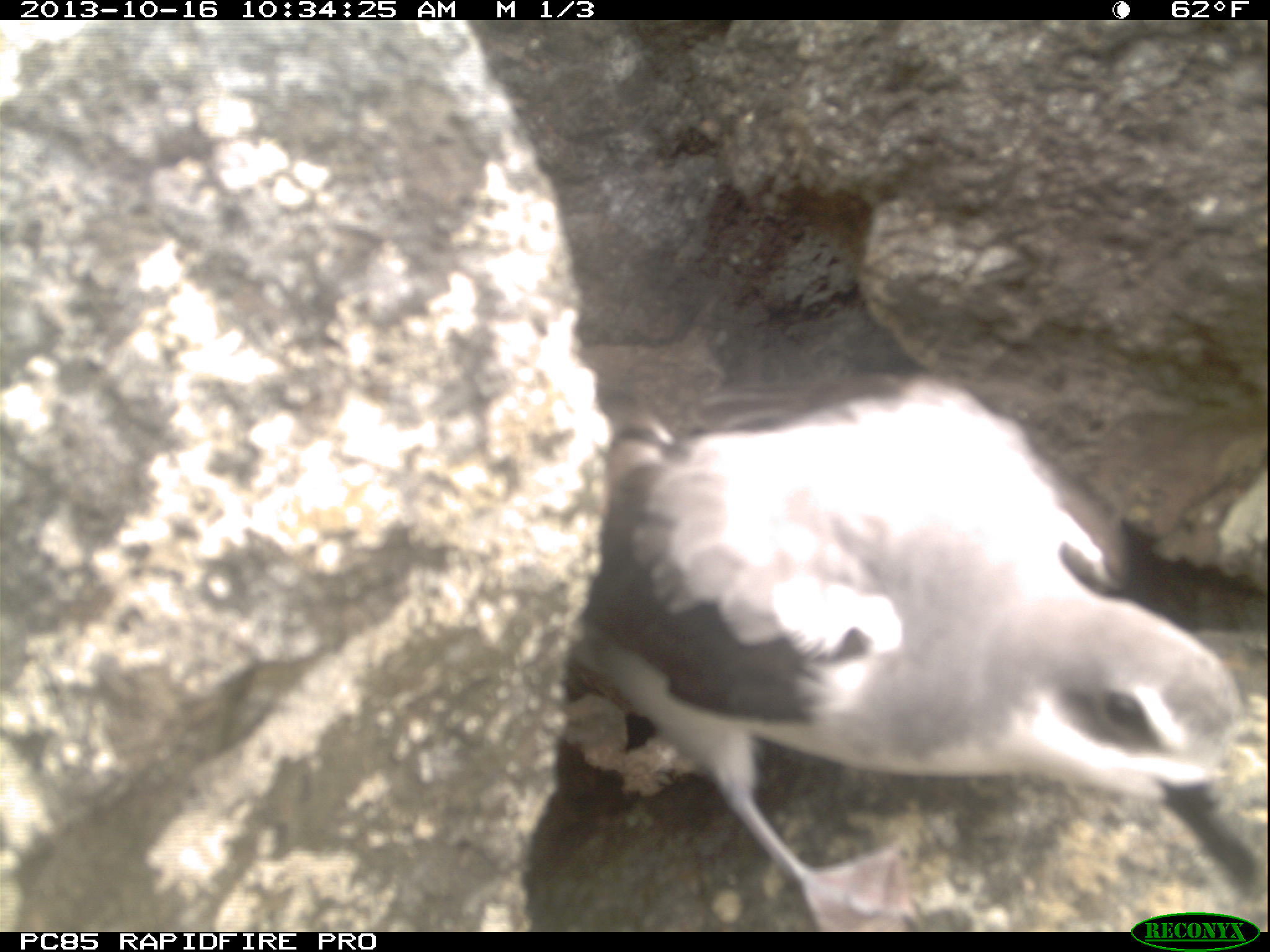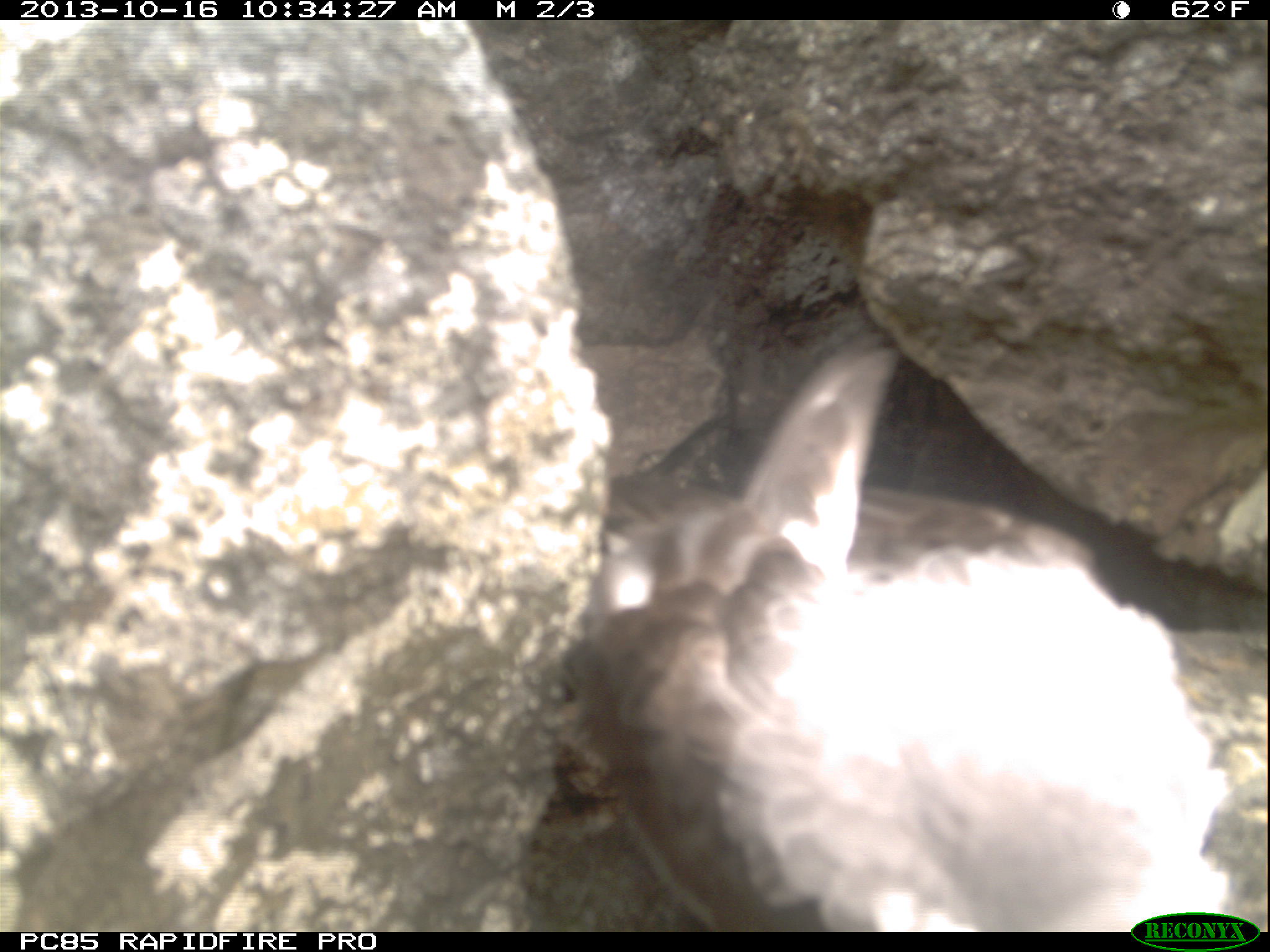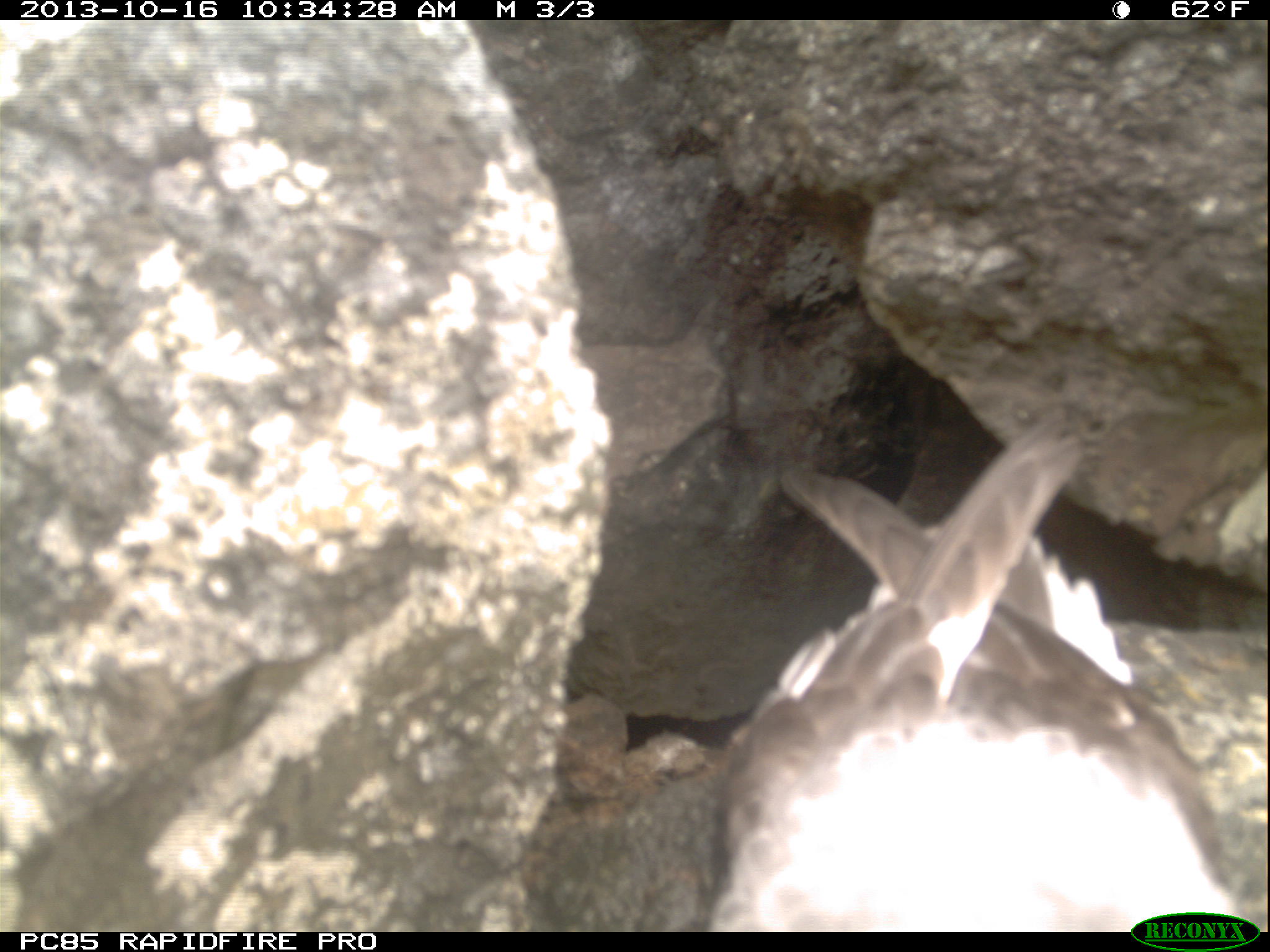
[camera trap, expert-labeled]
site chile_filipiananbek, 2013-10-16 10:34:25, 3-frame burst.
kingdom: Animalia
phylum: Chordata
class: Aves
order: Procellariiformes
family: Procellariidae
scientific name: Procellariidae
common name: petrel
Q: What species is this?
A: Petrel (Procellariidae).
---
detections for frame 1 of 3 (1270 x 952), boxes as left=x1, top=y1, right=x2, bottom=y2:
petrel: left=538, top=369, right=1259, bottom=929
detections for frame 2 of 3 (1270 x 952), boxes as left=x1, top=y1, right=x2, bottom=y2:
petrel: left=557, top=332, right=1251, bottom=933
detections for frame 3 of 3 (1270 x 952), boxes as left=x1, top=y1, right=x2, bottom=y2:
petrel: left=575, top=428, right=1270, bottom=931